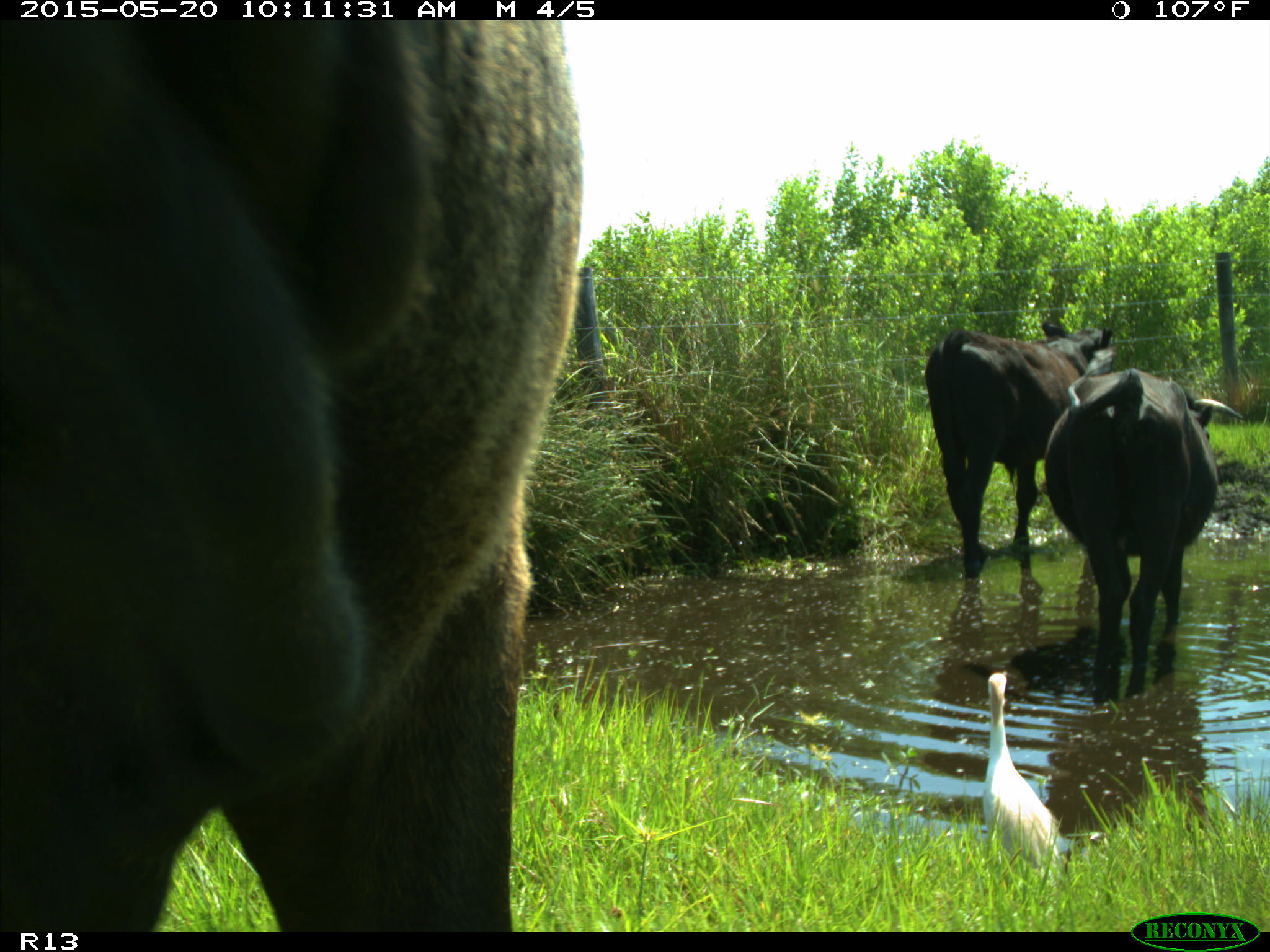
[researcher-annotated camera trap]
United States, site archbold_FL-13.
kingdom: Animalia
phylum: Chordata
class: Mammalia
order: Artiodactyla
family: Bovidae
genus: Bos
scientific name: Bos taurus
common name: domestic cow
Bos taurus (domestic cow).